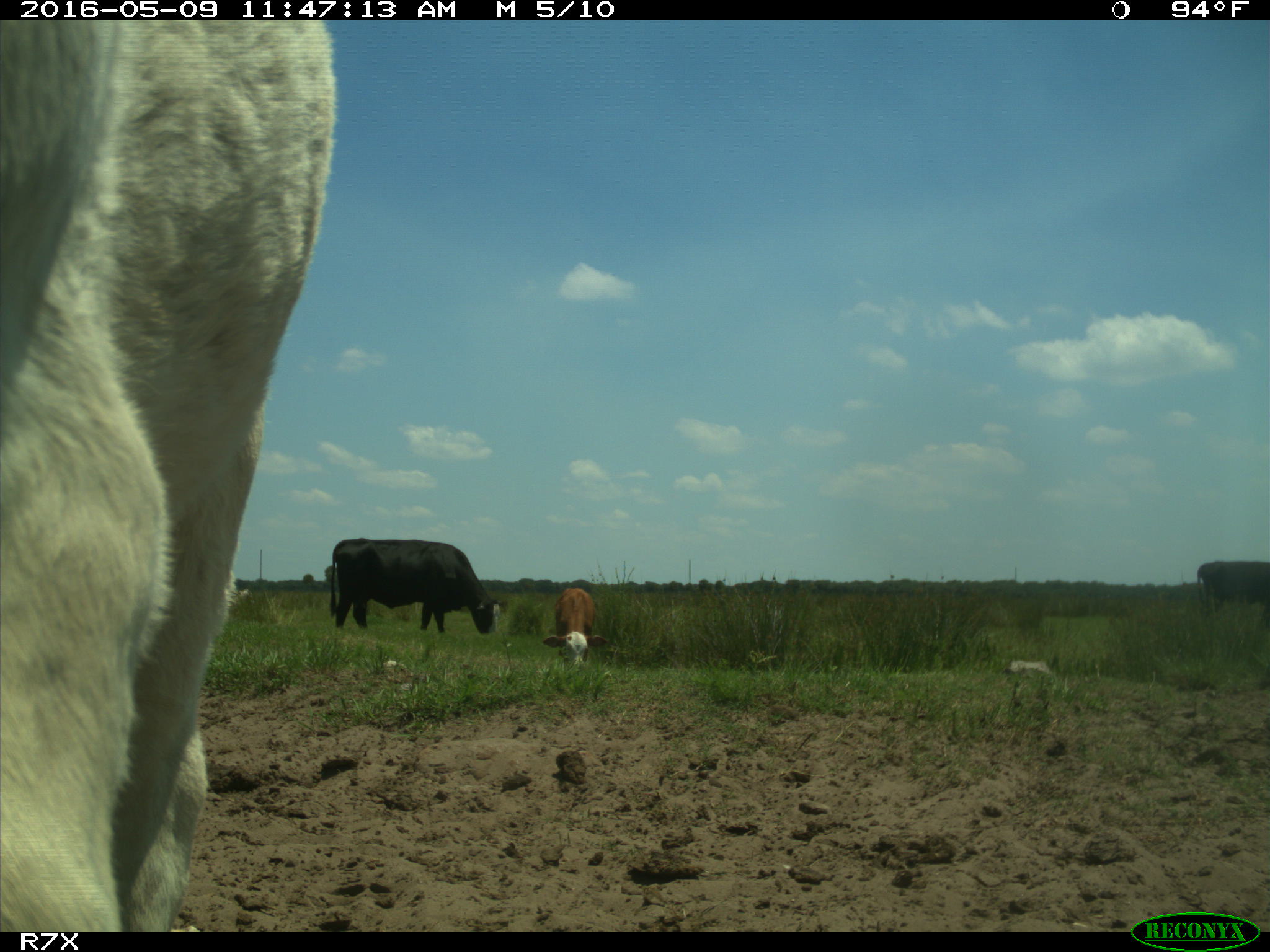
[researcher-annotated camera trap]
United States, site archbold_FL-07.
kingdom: Animalia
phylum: Chordata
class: Mammalia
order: Artiodactyla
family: Bovidae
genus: Bos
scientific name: Bos taurus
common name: domestic cow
Bos taurus (domestic cow).